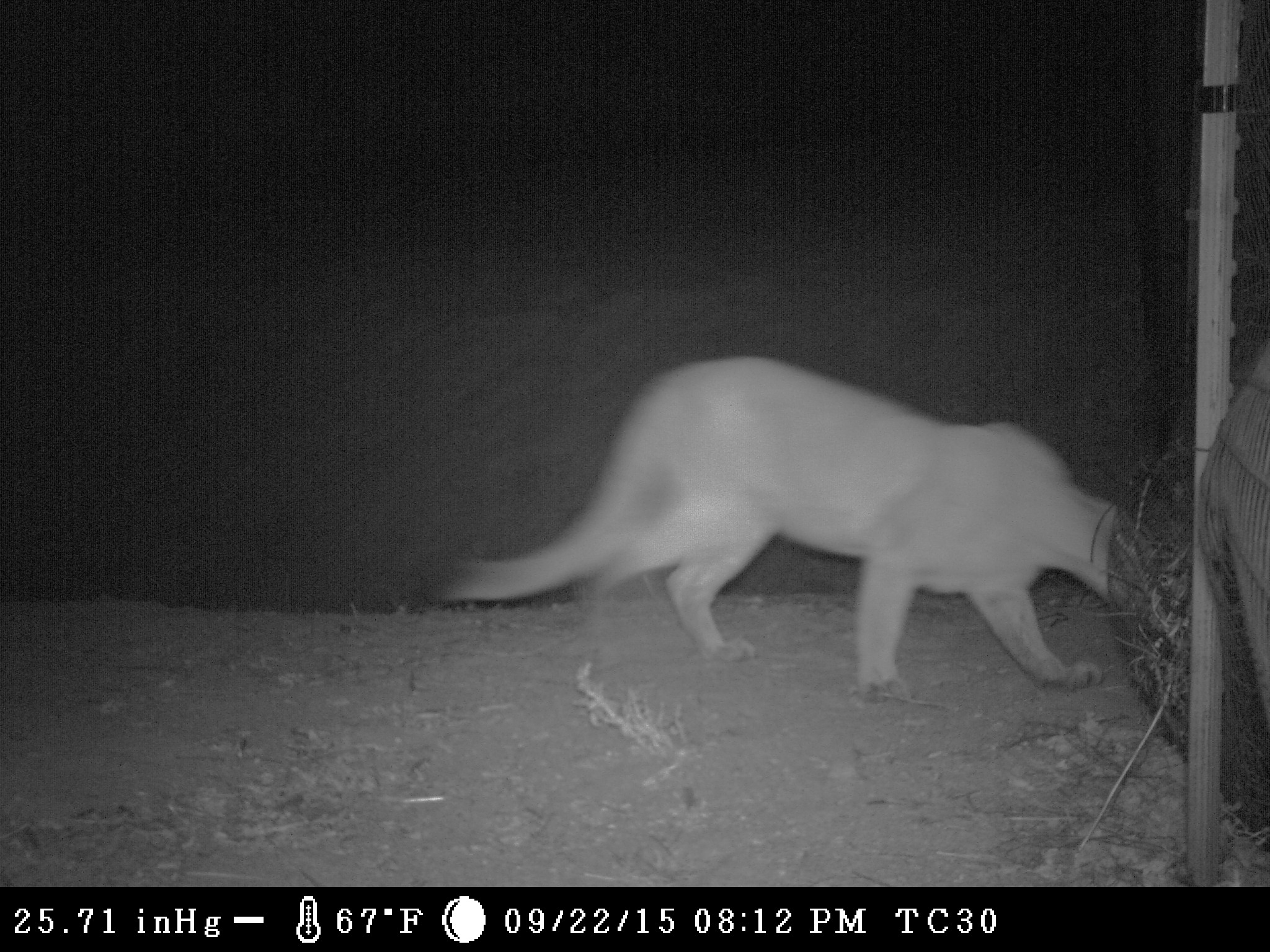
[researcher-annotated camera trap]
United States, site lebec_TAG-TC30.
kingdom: Animalia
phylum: Chordata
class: Mammalia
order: Carnivora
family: Felidae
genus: Puma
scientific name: Puma concolor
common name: mountain lion